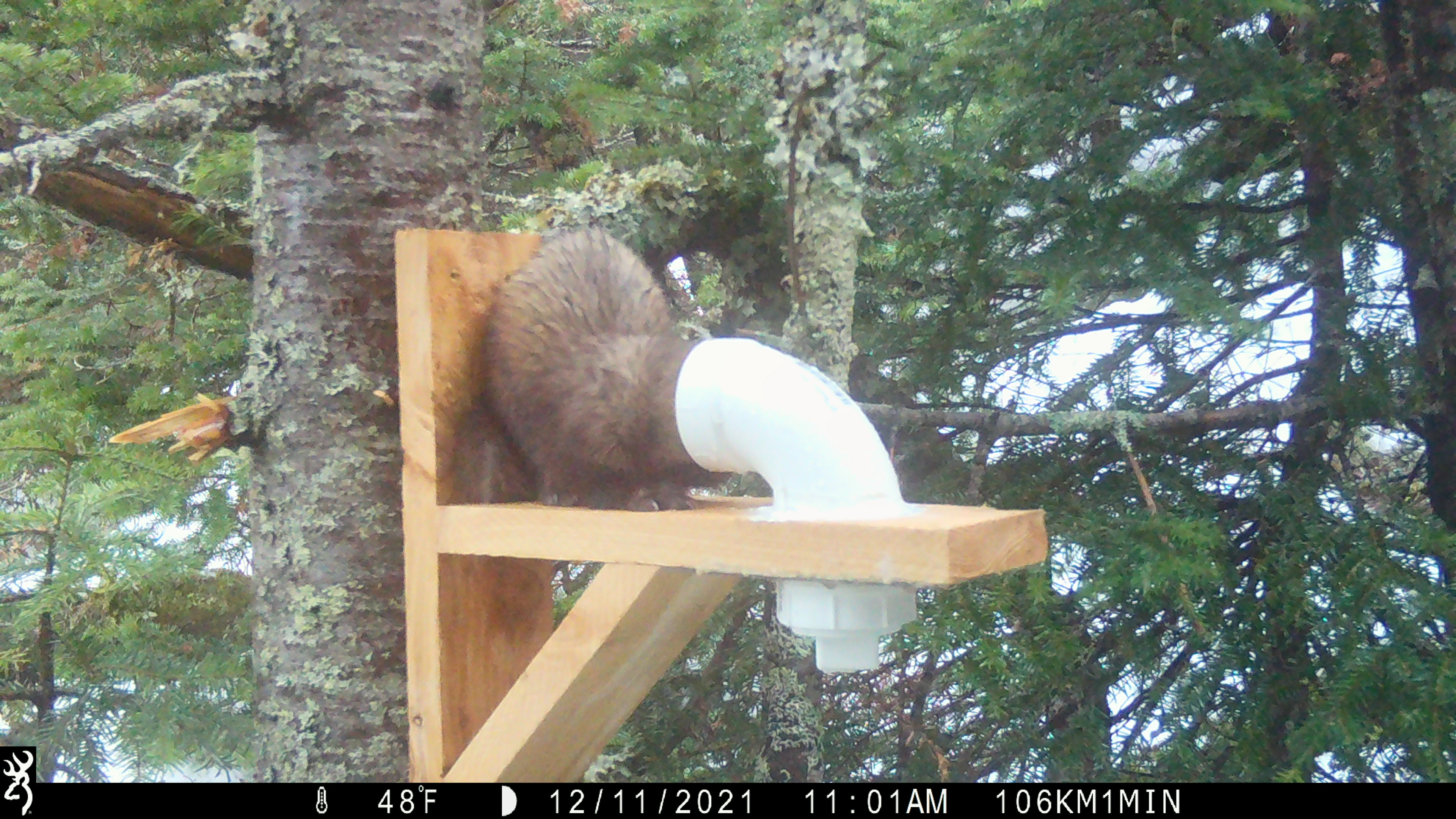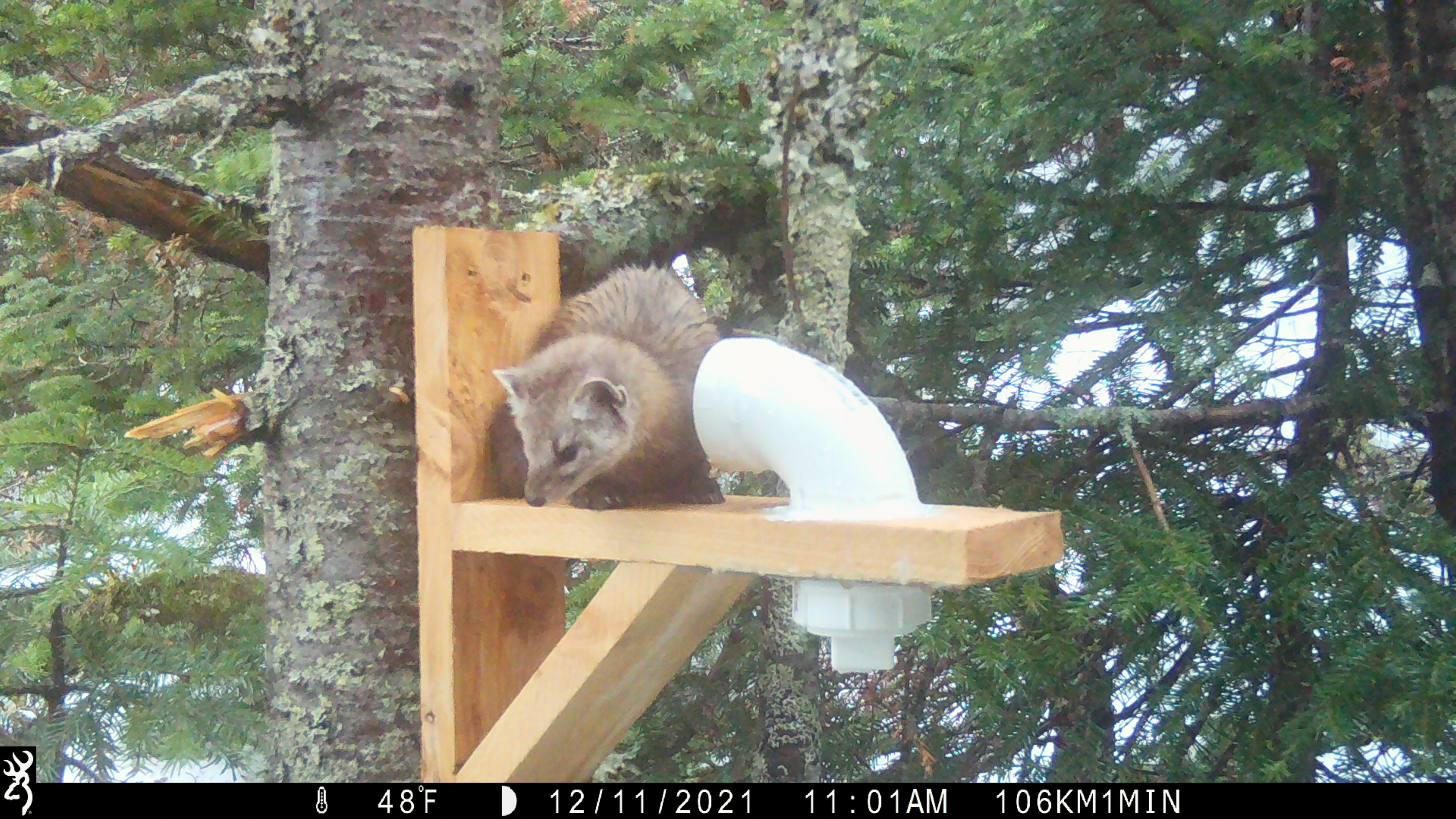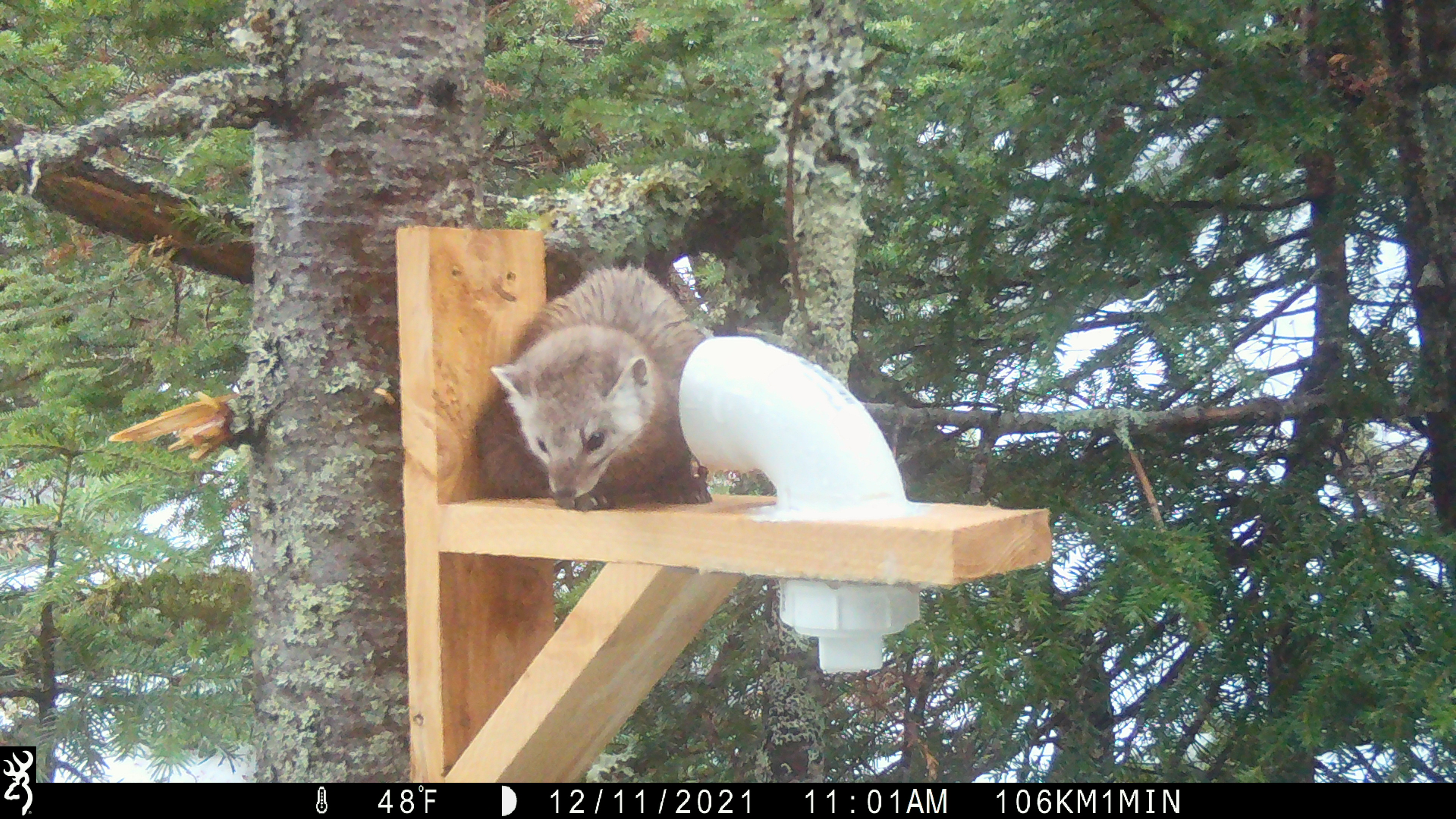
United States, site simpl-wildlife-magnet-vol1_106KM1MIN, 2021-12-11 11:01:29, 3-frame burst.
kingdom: Animalia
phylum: Chordata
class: Mammalia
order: Carnivora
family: Mustelidae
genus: Martes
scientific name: Martes americana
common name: american marten